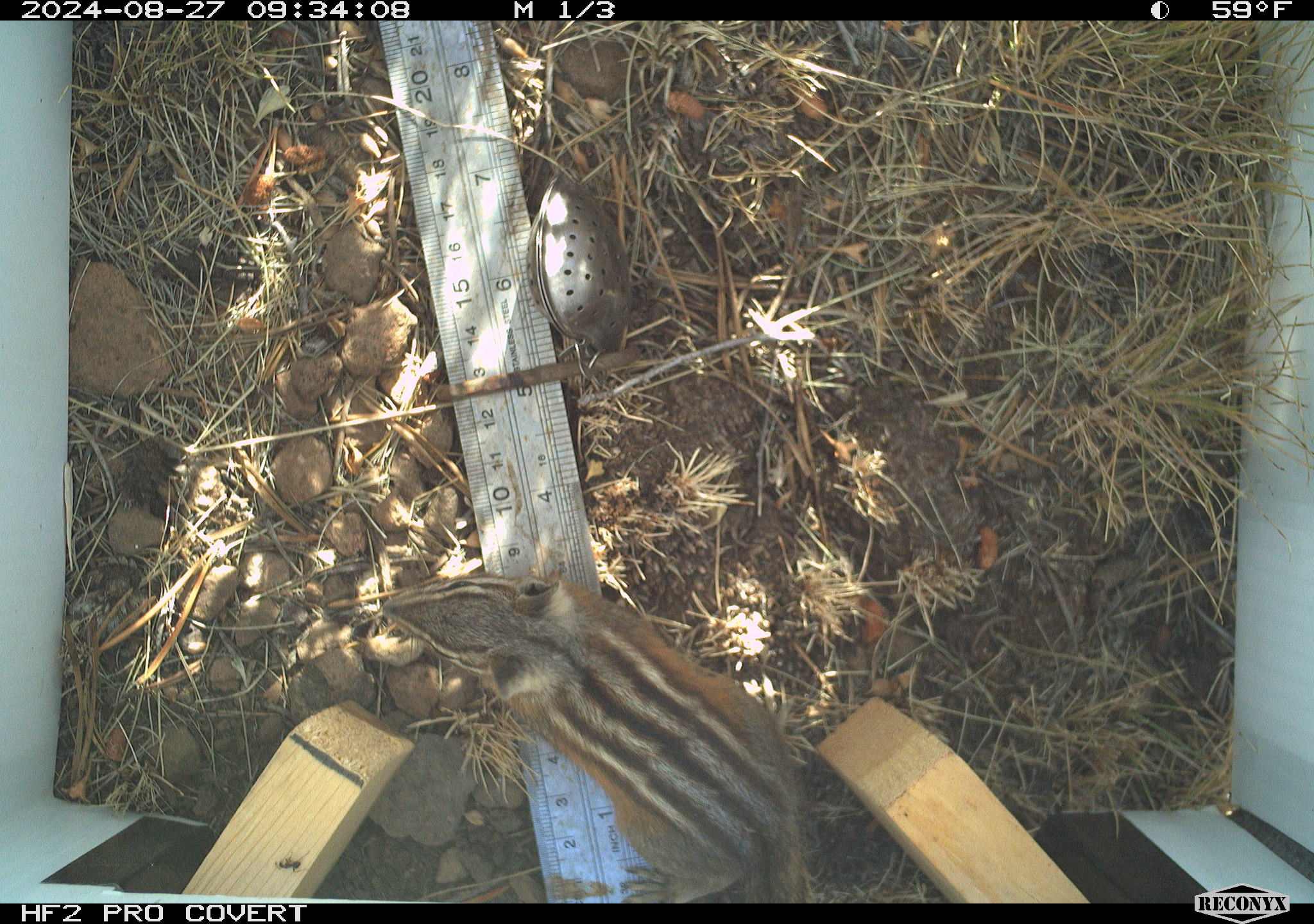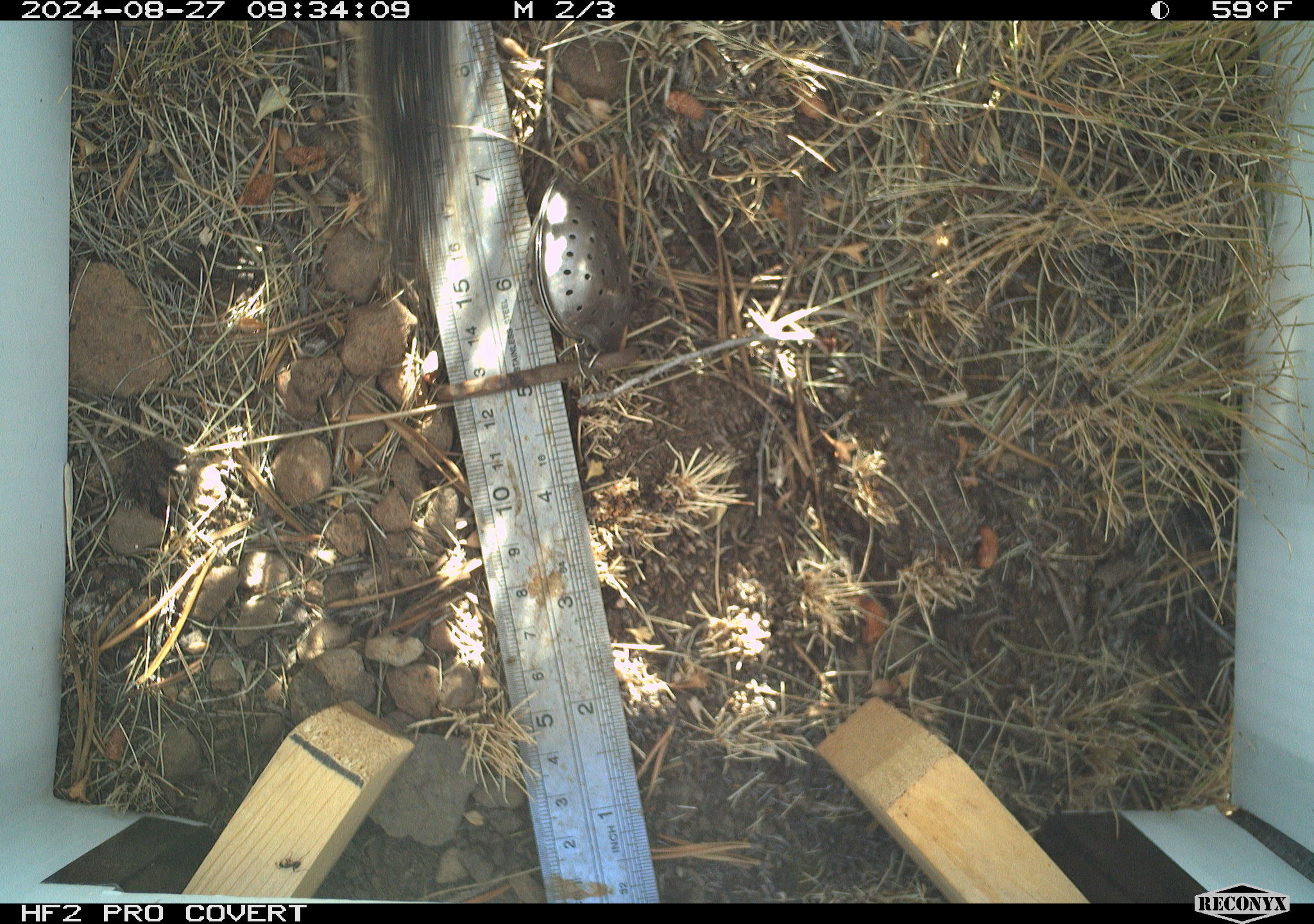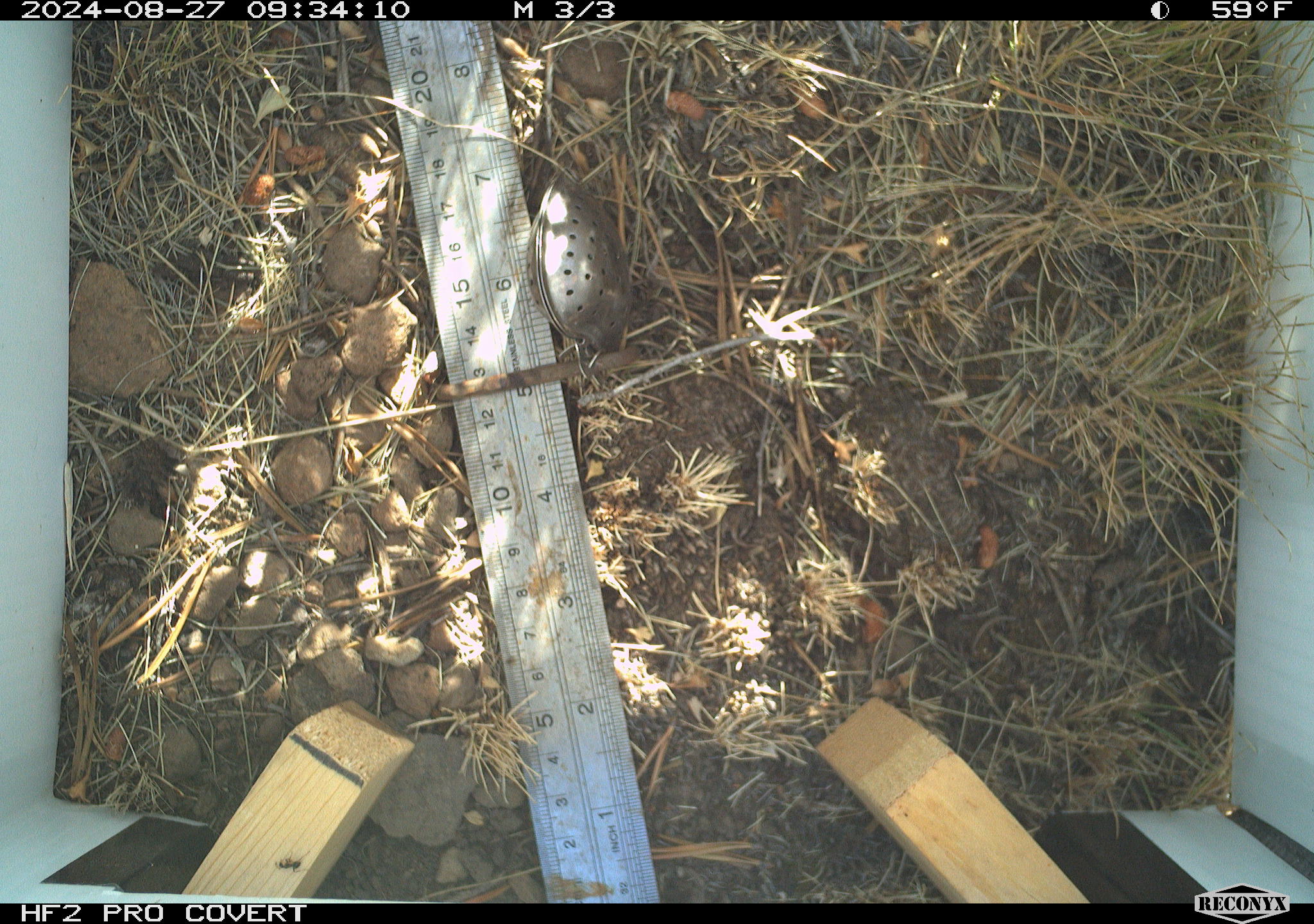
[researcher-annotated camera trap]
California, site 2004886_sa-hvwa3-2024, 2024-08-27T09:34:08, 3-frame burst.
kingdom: Animalia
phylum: Chordata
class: Mammalia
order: Rodentia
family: Sciuridae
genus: Neotamias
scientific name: Neotamias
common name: western chipmunks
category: neotamias species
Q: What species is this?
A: Neotamias species (western chipmunks) (Neotamias).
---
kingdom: Animalia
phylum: Chordata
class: Mammalia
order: Rodentia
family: Sciuridae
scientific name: Sciuridae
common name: squirrels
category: sciuridae family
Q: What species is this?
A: Sciuridae family (squirrels) (Sciuridae).